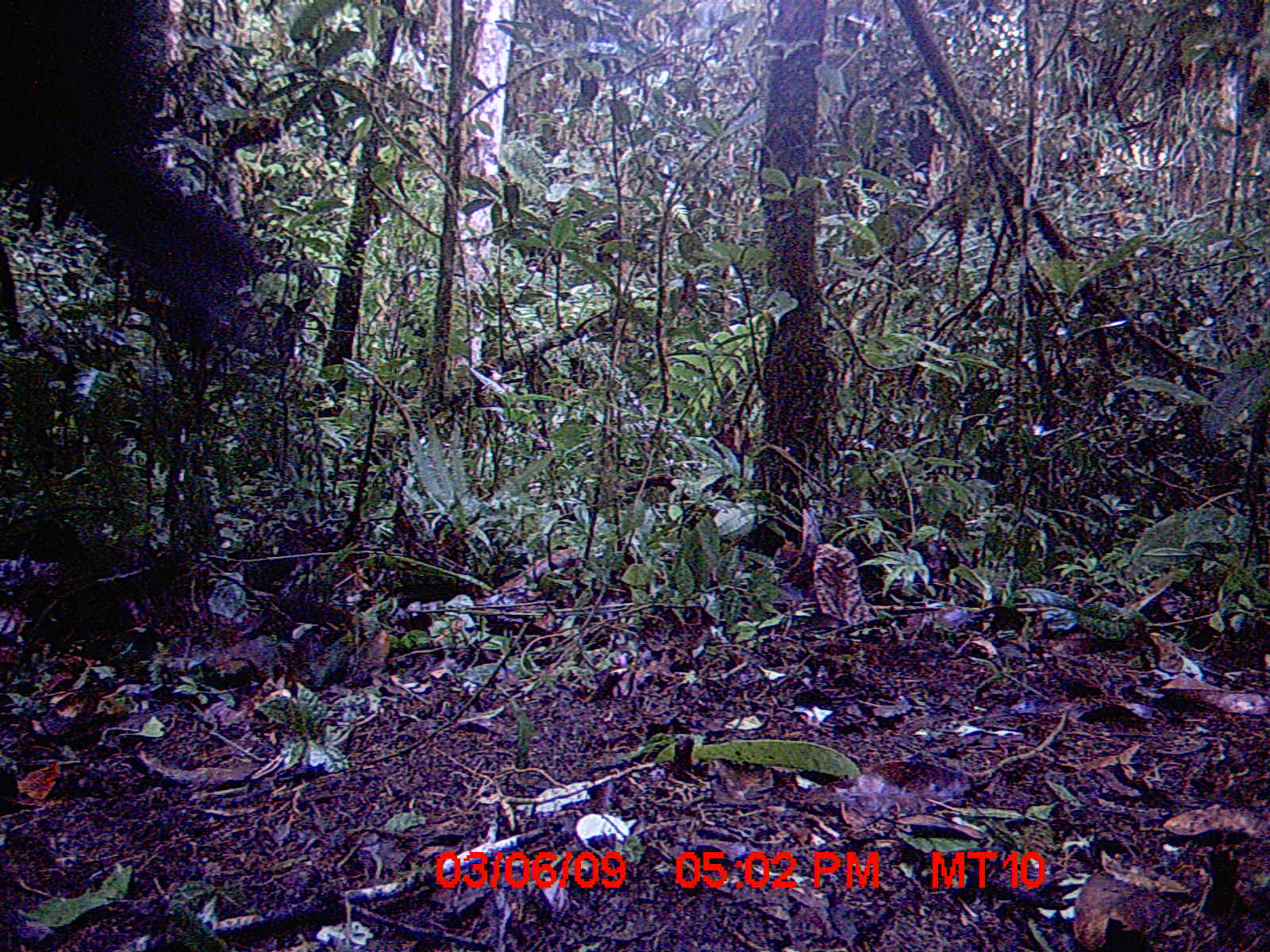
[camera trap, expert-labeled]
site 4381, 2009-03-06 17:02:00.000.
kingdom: Animalia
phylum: Chordata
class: Mammalia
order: Artiodactyla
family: Bovidae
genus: Bos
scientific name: Bos taurus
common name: domestic cattle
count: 2